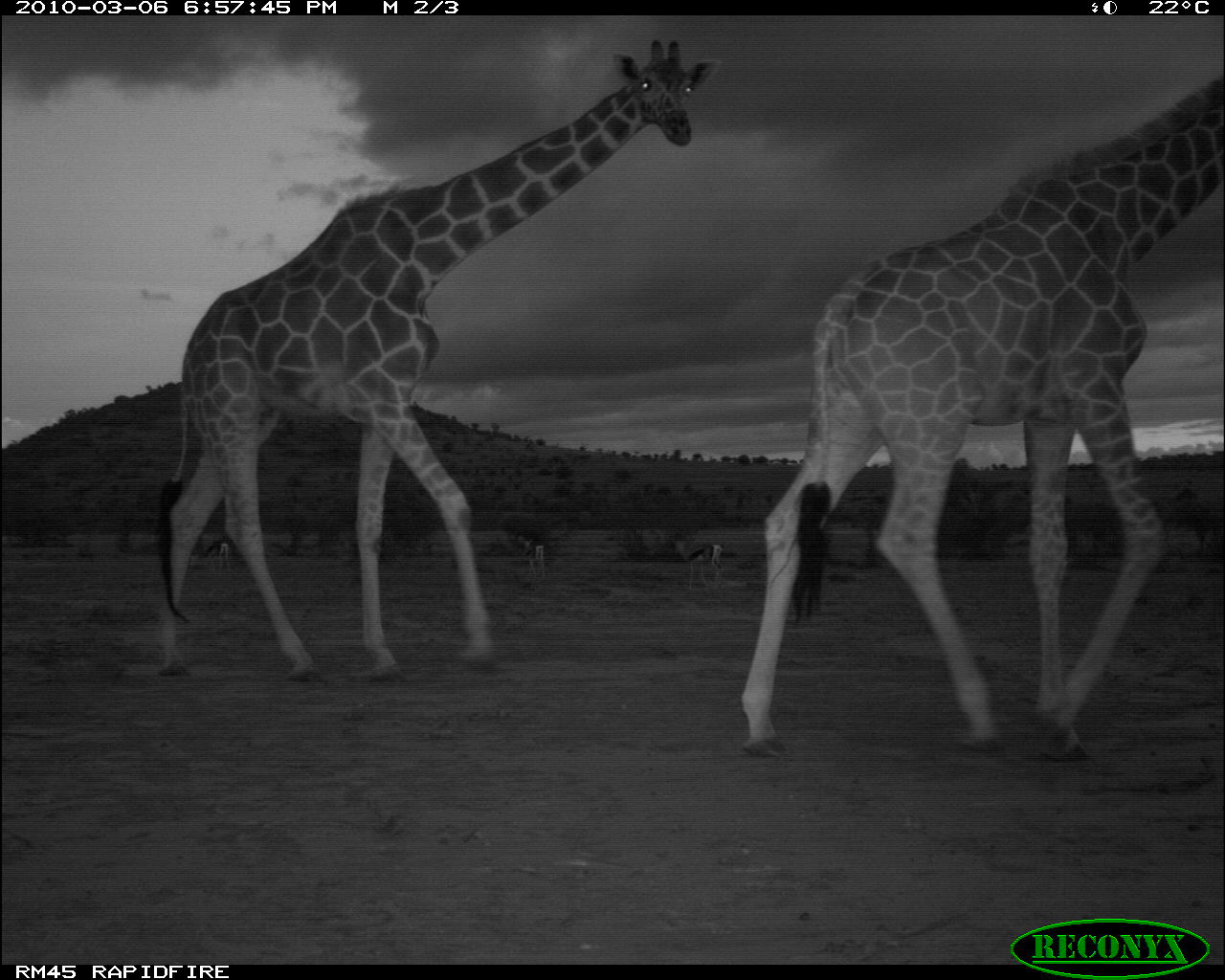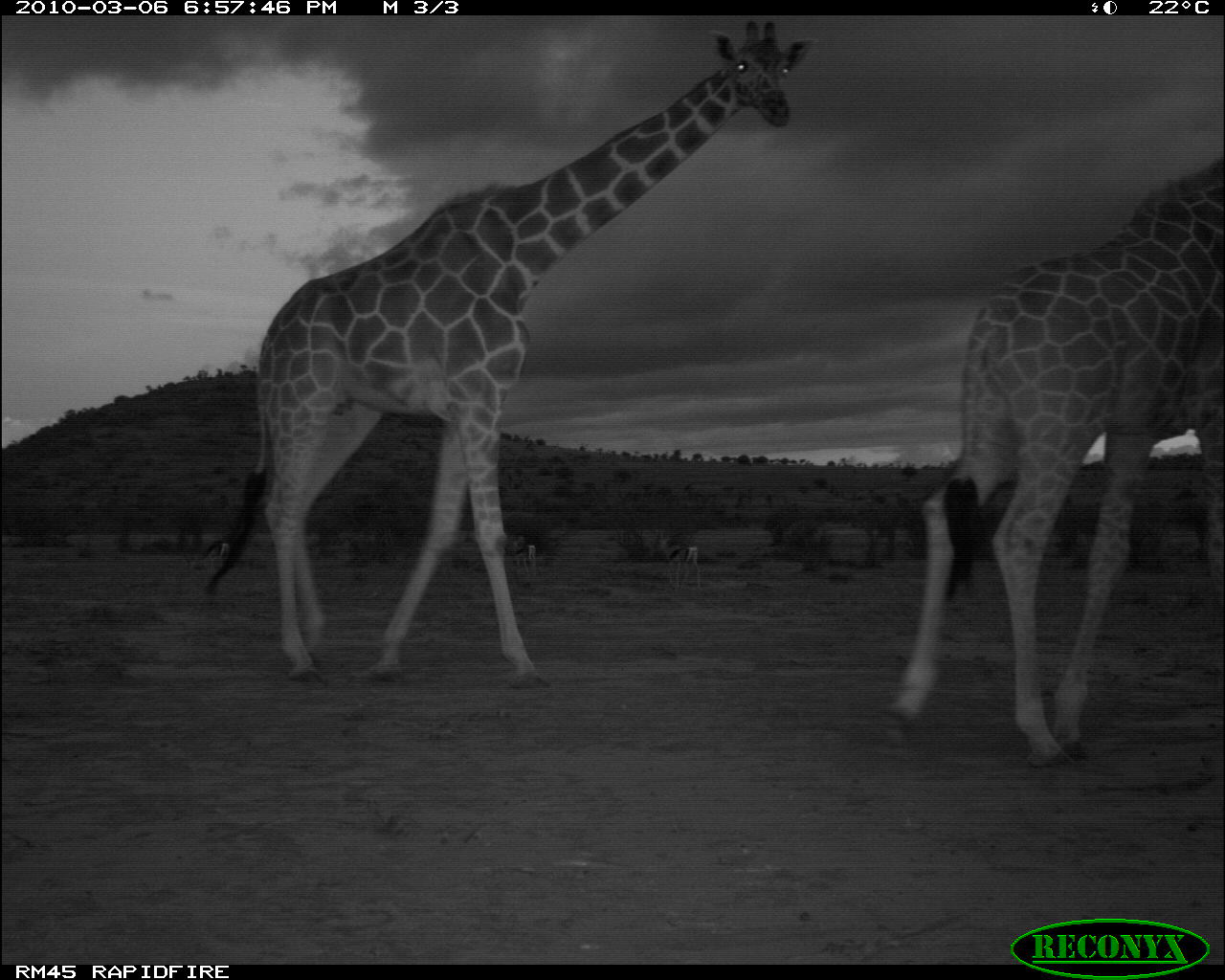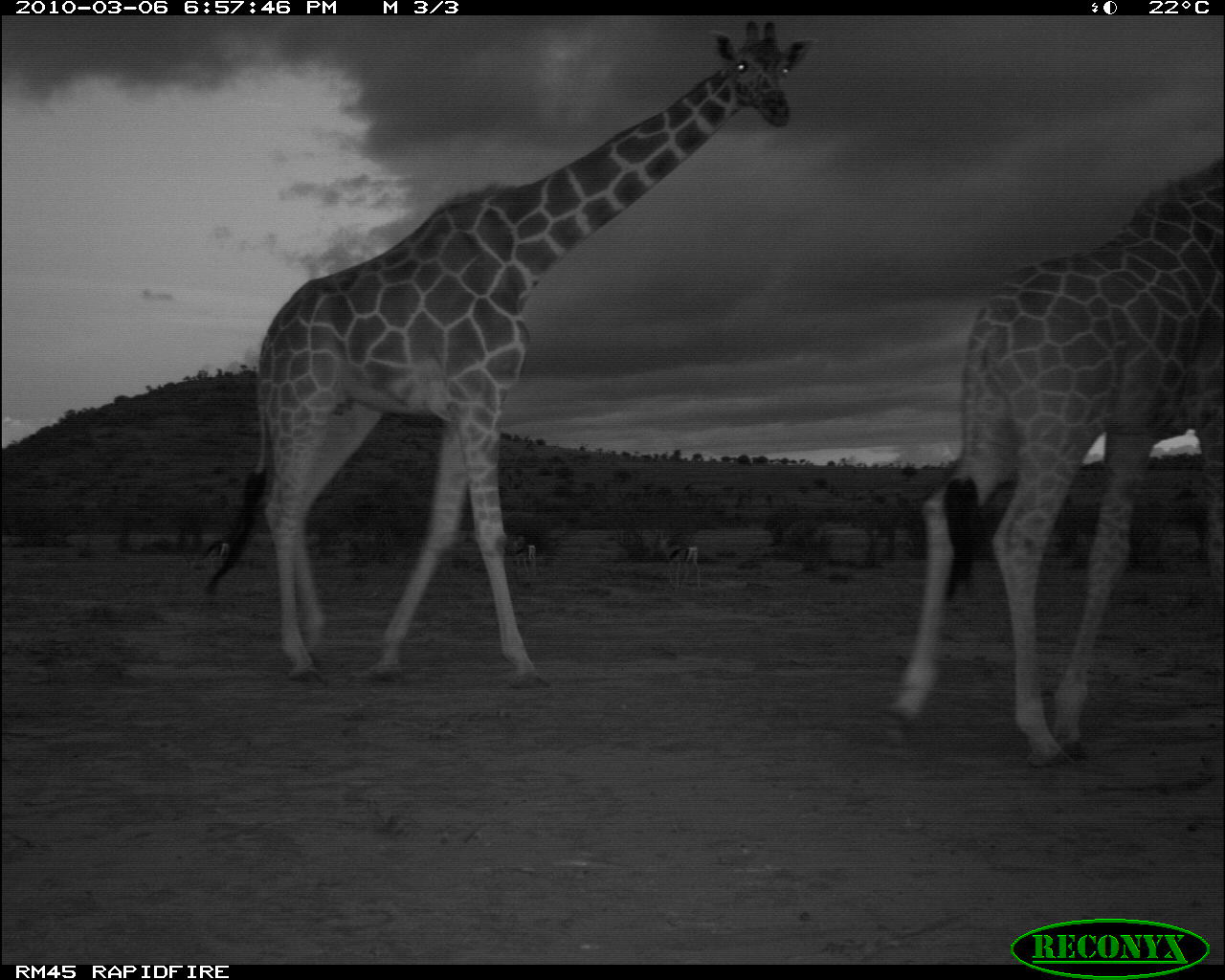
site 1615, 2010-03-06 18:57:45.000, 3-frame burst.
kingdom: Animalia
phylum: Chordata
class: Mammalia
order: Artiodactyla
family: Bovidae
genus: Nanger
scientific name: Nanger granti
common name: grant's gazelle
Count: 3.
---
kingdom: Animalia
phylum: Chordata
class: Mammalia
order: Artiodactyla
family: Giraffidae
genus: Giraffa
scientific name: Giraffa camelopardalis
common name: giraffe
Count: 2.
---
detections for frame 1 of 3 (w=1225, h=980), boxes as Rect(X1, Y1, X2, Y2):
nanger granti: Rect(152, 36, 724, 685); Rect(737, 66, 1225, 765); Rect(671, 538, 726, 590); Rect(517, 535, 545, 576); Rect(206, 540, 233, 571)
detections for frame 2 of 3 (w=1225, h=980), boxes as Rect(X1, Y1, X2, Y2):
giraffa camelopardalis: Rect(194, 14, 821, 690); Rect(870, 149, 1225, 768); Rect(655, 528, 702, 590); Rect(512, 536, 536, 576); Rect(206, 541, 231, 557)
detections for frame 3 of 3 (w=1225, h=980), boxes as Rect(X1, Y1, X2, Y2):
nanger granti: Rect(202, 16, 815, 689); Rect(873, 148, 1224, 771); Rect(658, 537, 701, 589); Rect(510, 536, 537, 576); Rect(204, 541, 230, 574)